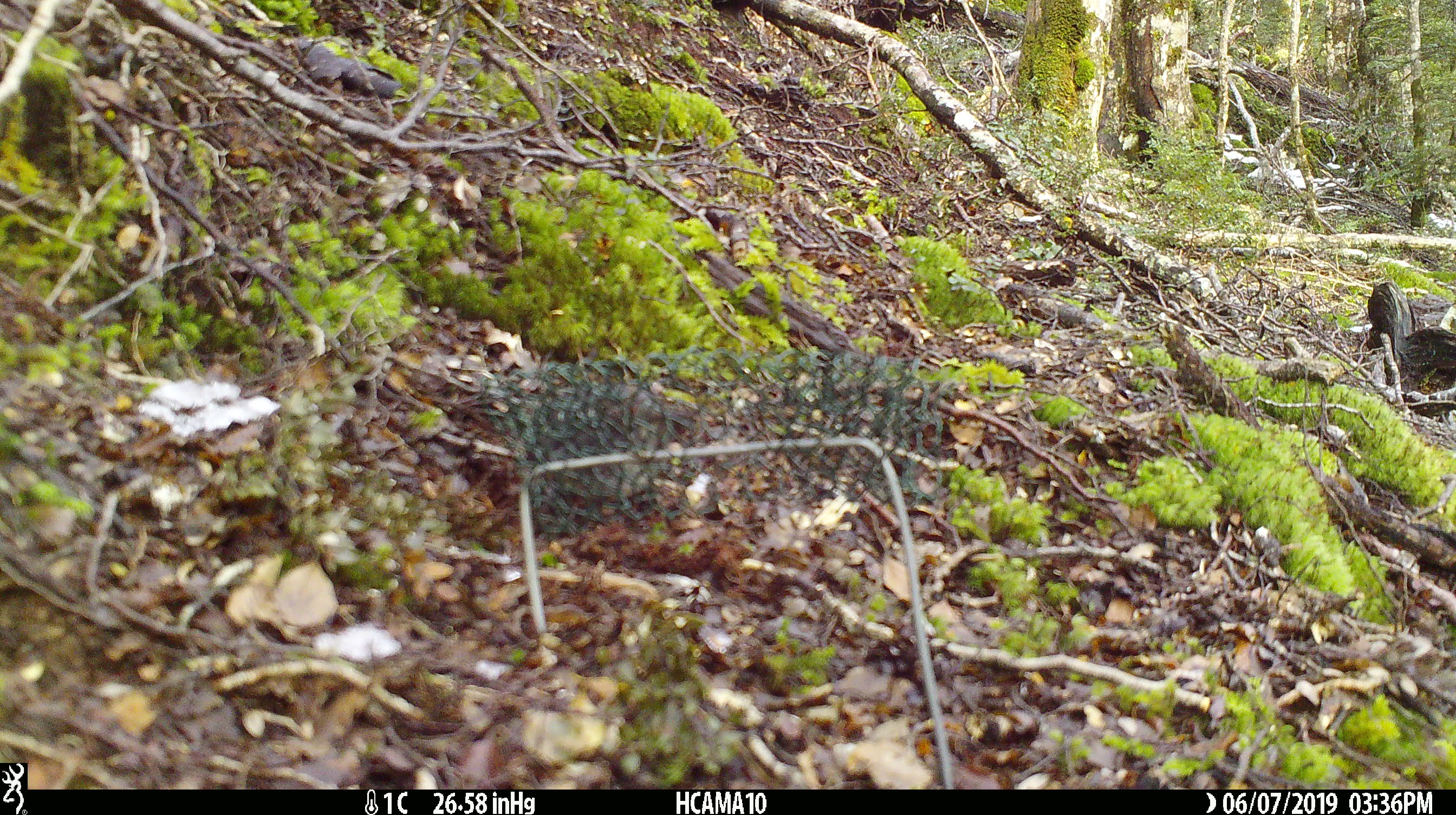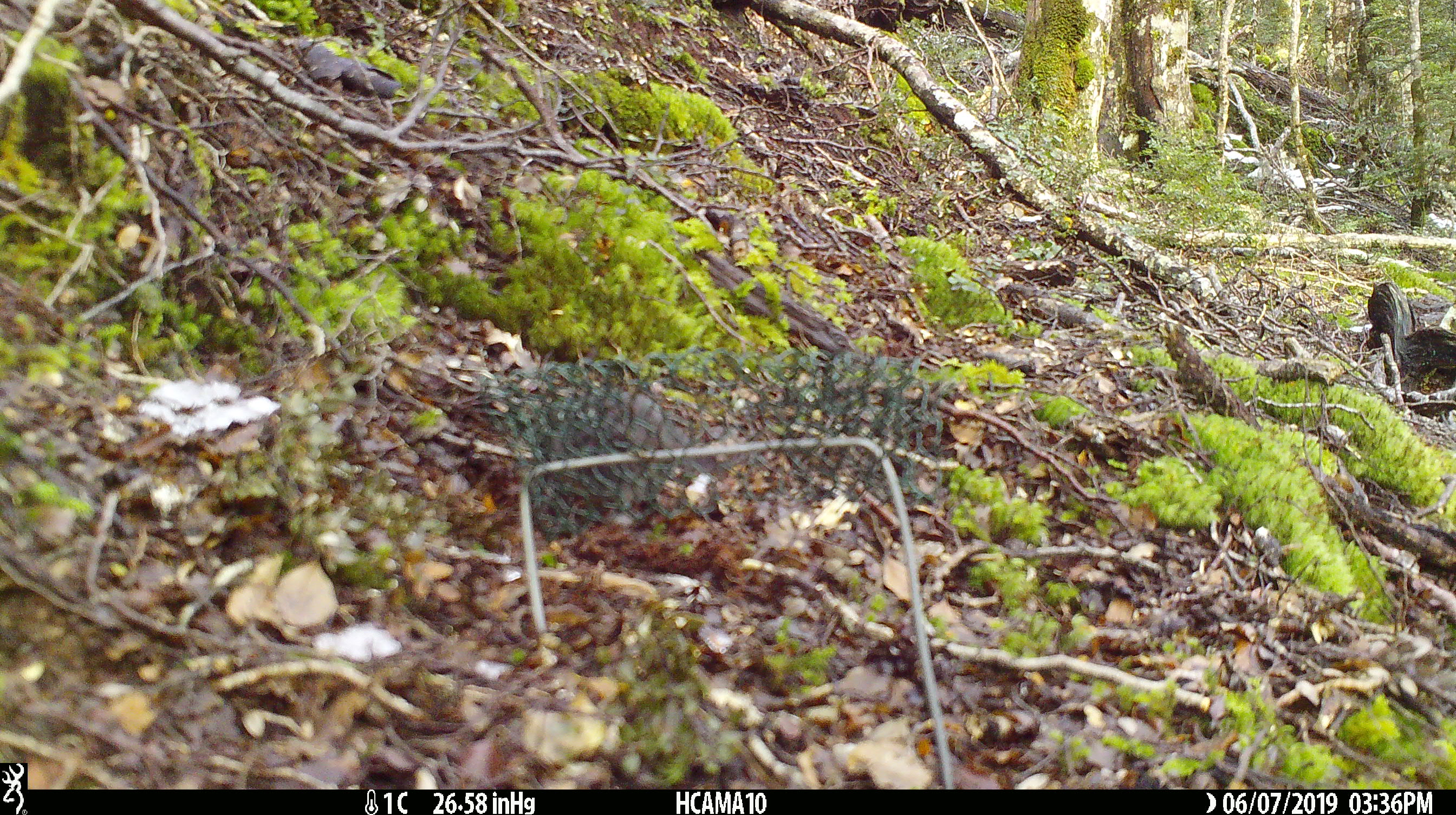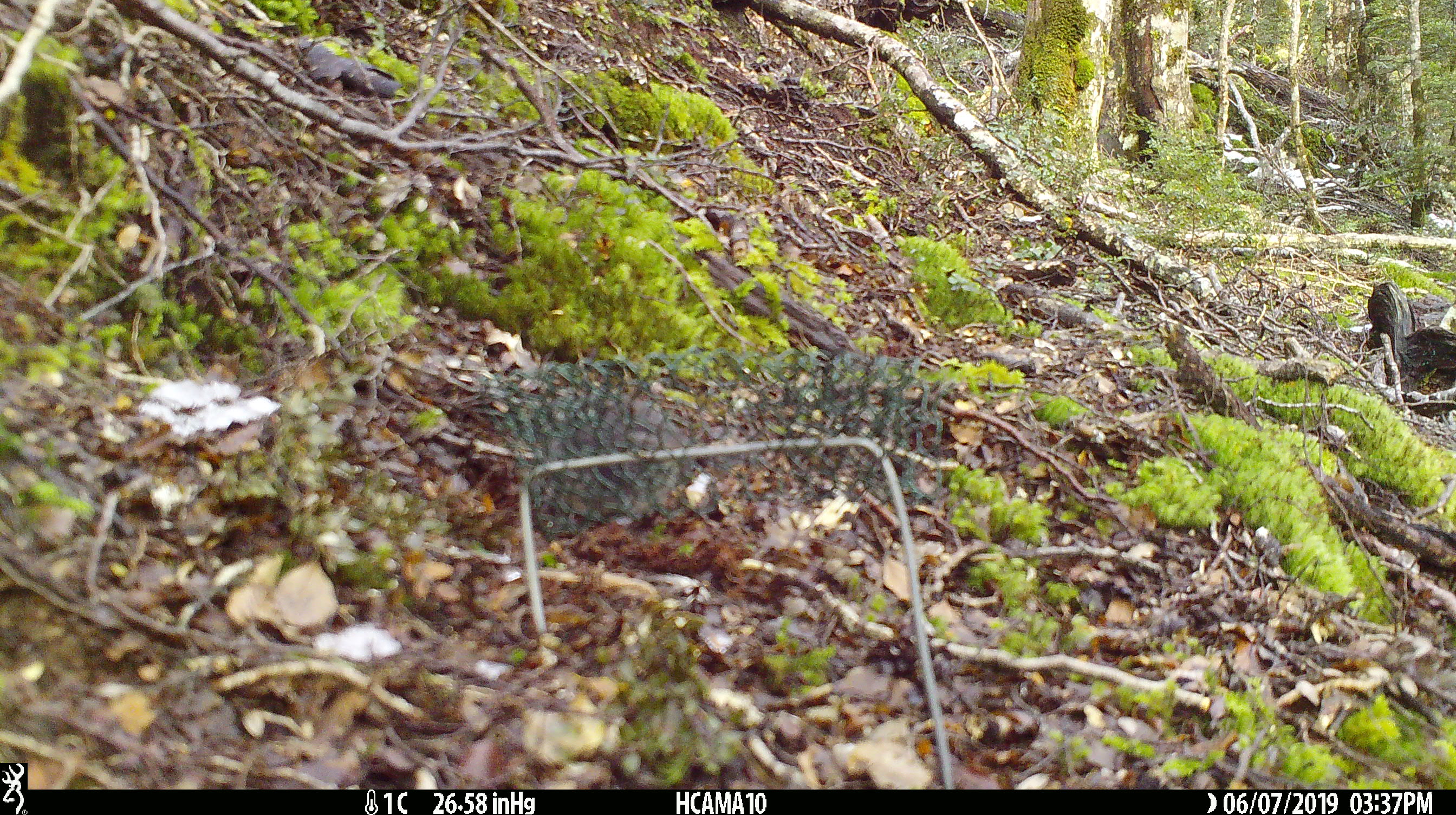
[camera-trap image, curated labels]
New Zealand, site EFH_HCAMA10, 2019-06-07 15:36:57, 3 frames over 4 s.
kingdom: Animalia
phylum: Chordata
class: Aves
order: Passeriformes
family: Petroicidae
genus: Petroica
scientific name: Petroica australis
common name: new zealand robin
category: robin